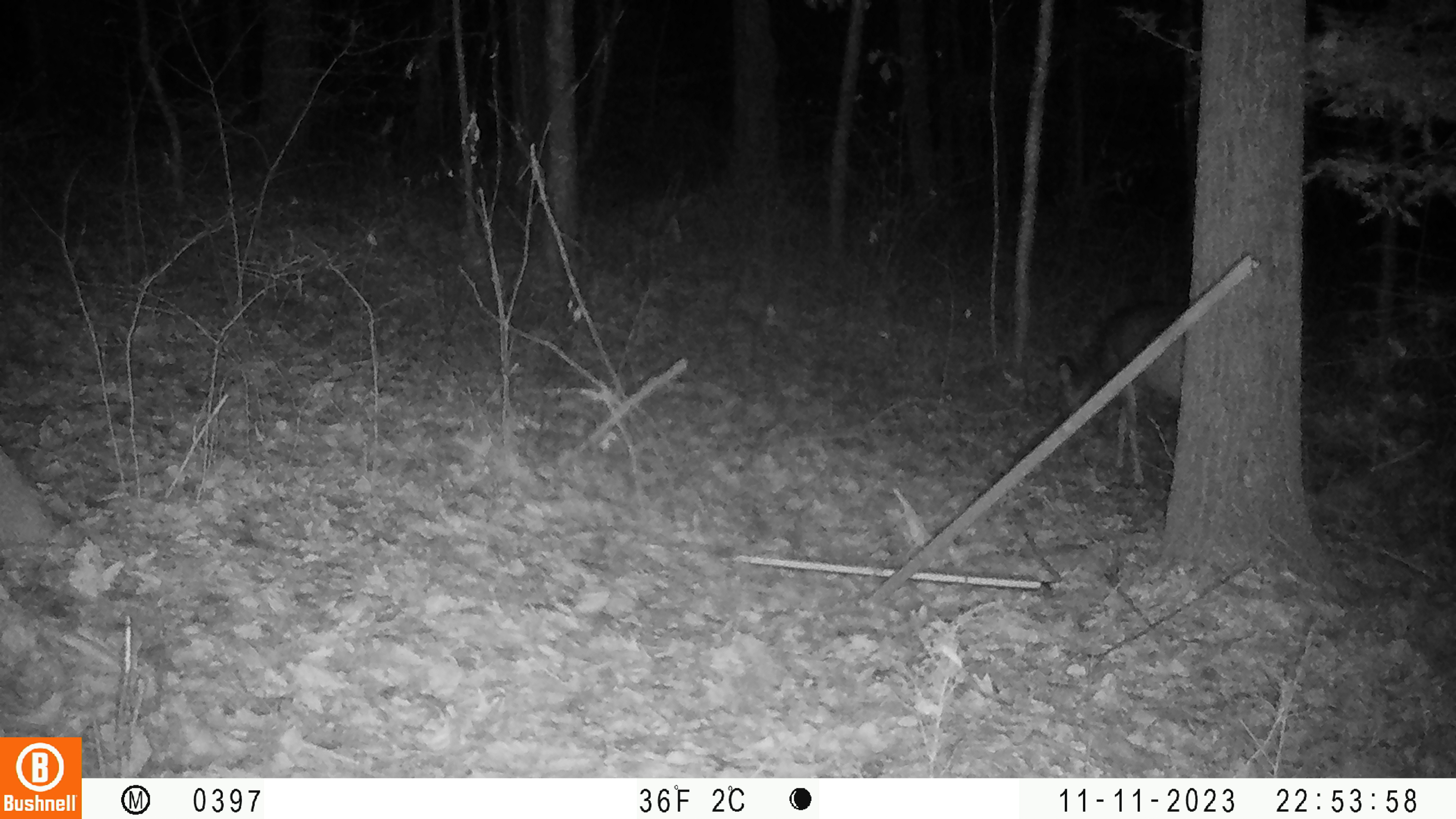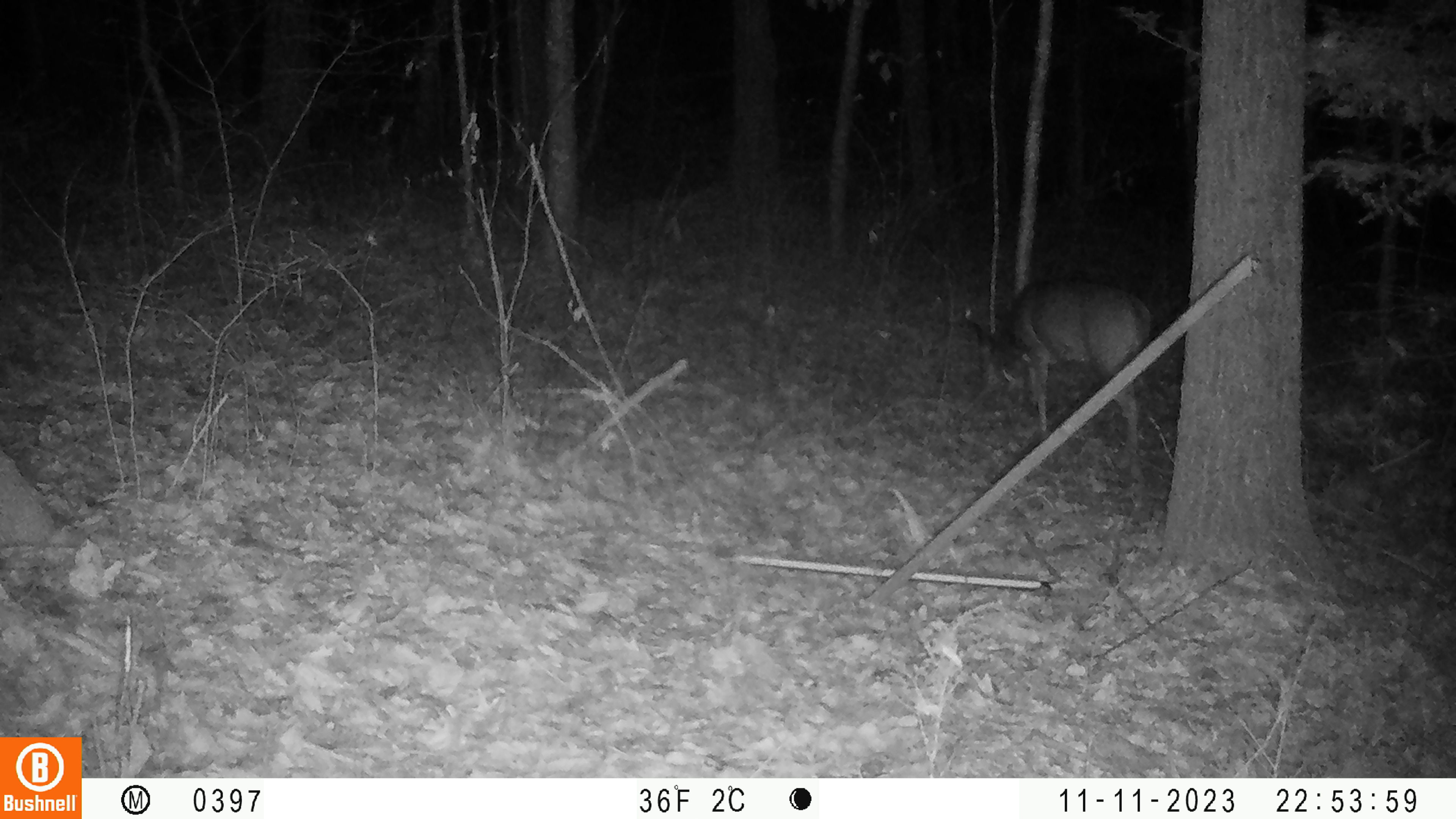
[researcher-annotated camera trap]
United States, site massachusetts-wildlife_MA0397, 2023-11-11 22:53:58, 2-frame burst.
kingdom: Animalia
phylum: Chordata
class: Mammalia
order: Artiodactyla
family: Cervidae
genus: Odocoileus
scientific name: Odocoileus virginianus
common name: white-tailed deer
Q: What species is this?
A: White-tailed deer (Odocoileus virginianus).